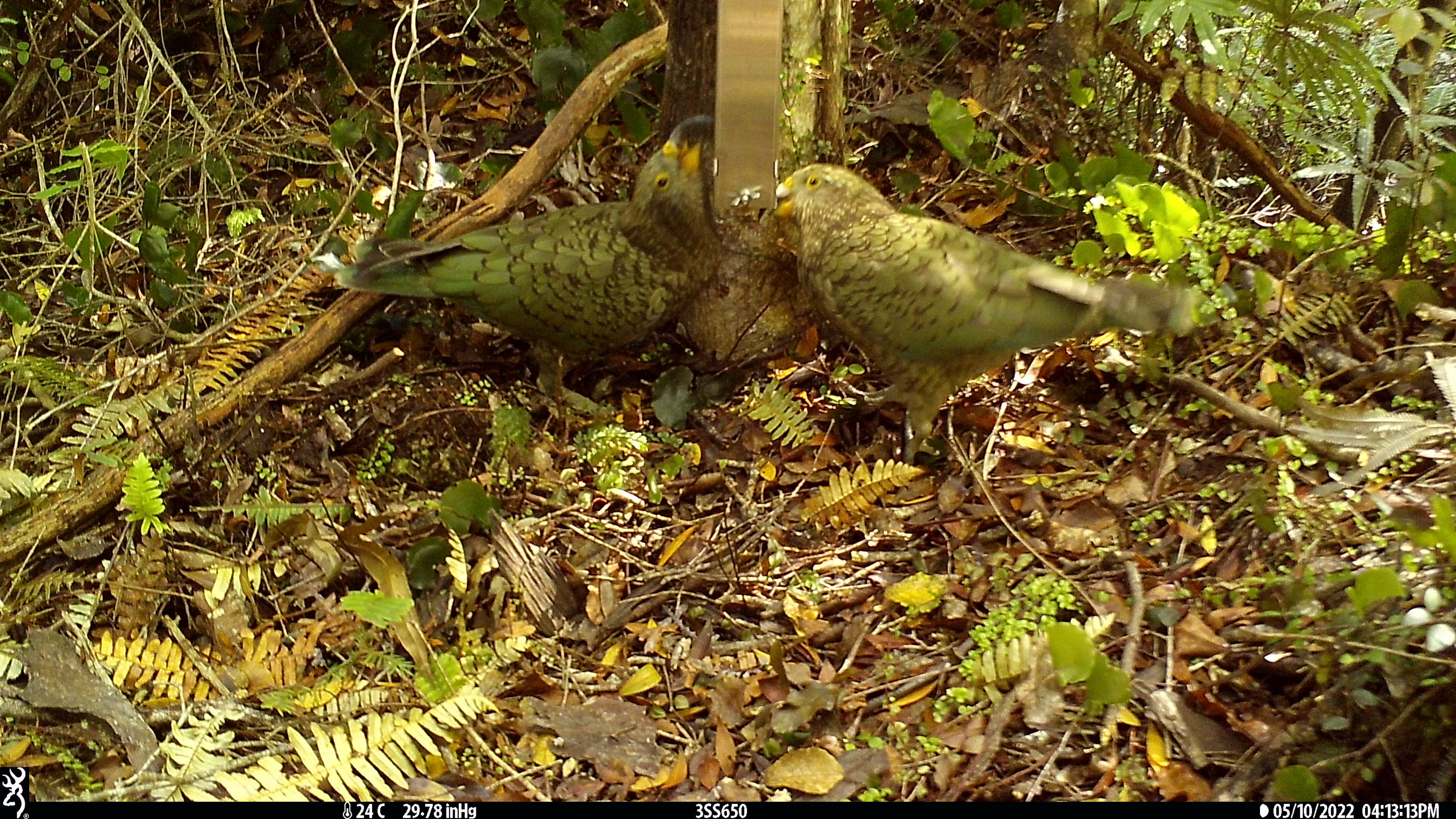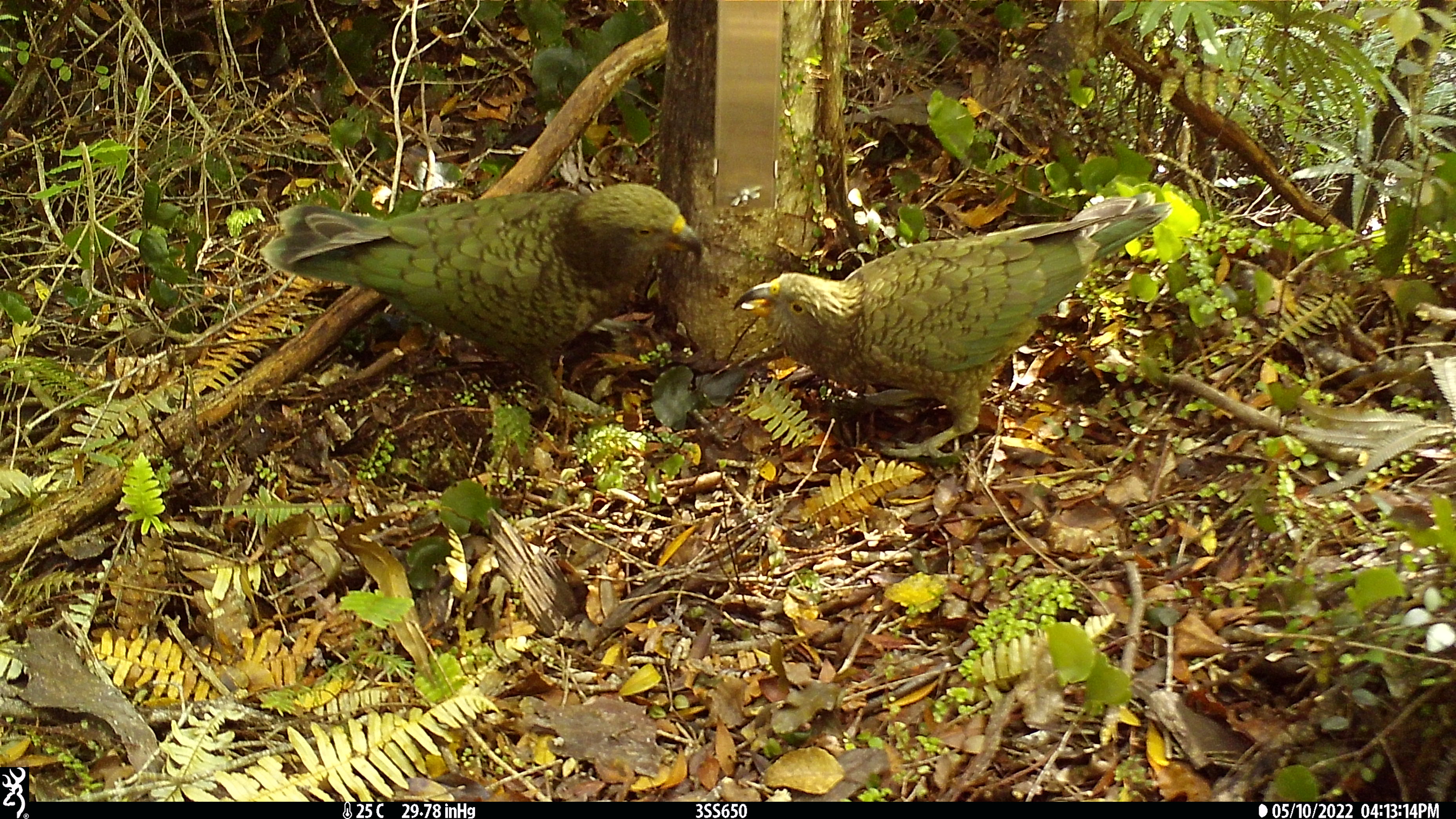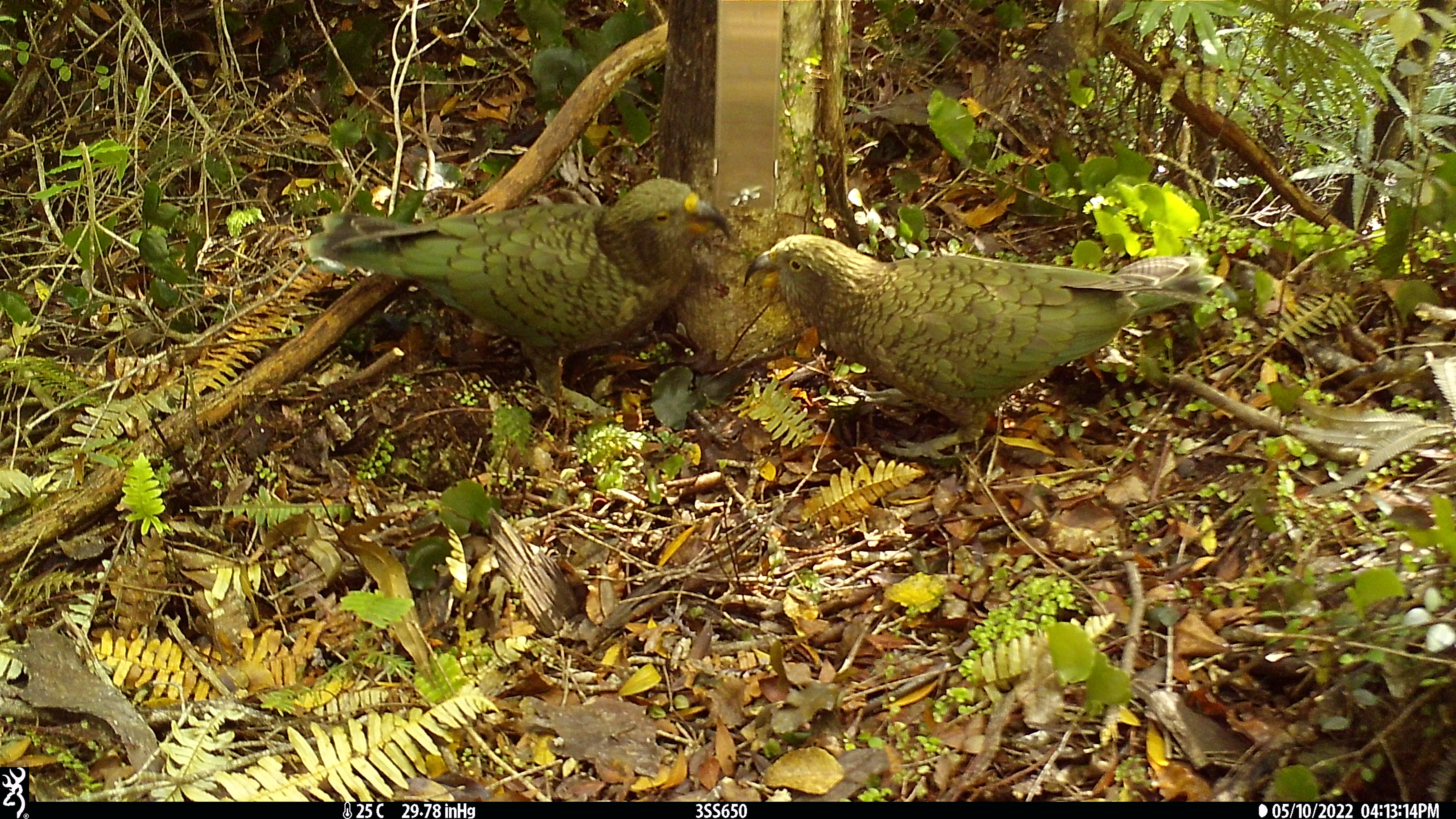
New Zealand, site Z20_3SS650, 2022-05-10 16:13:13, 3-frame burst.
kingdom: Animalia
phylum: Chordata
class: Aves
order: Psittaciformes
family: Strigopidae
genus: Nestor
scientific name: Nestor notabilis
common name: kea